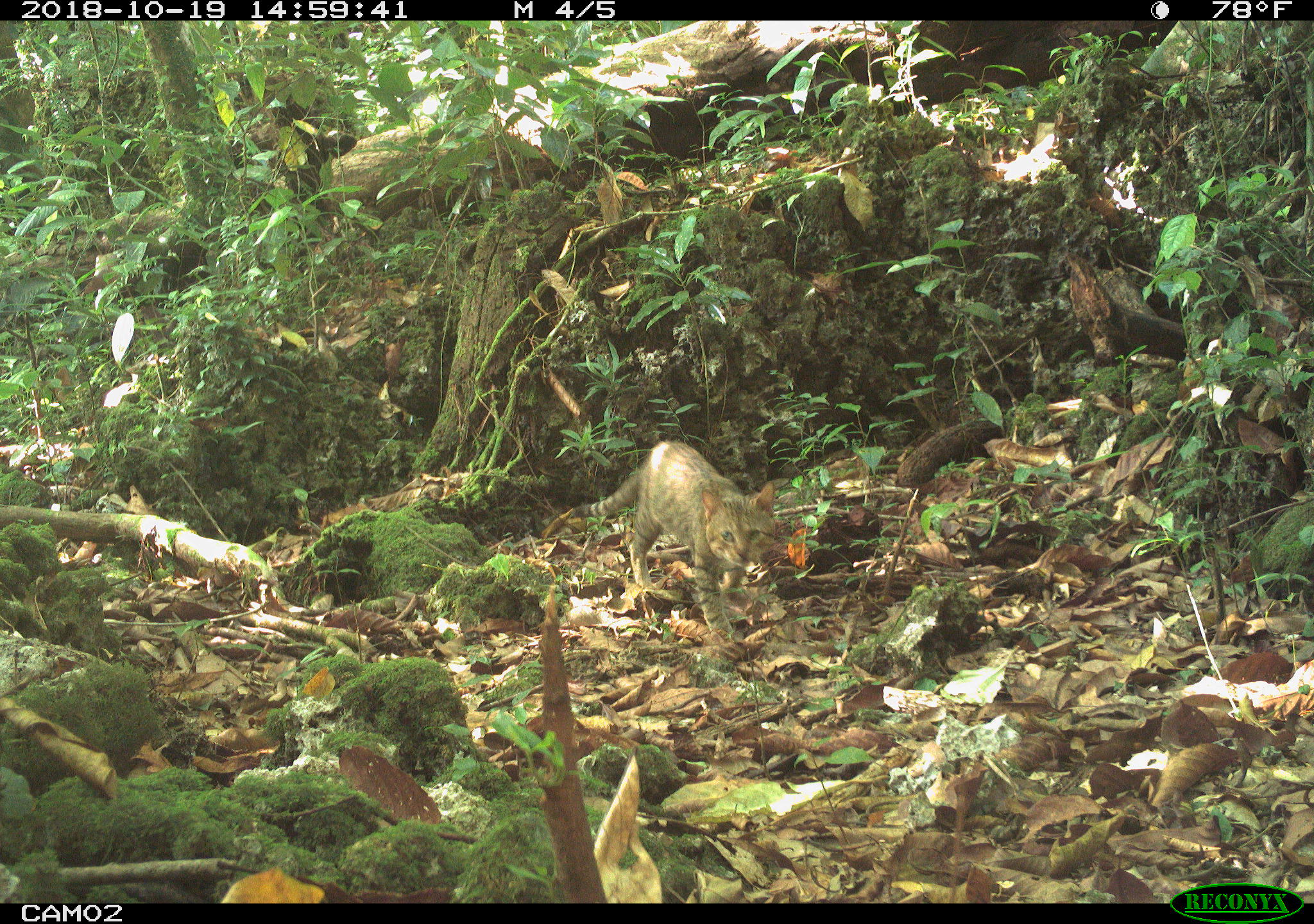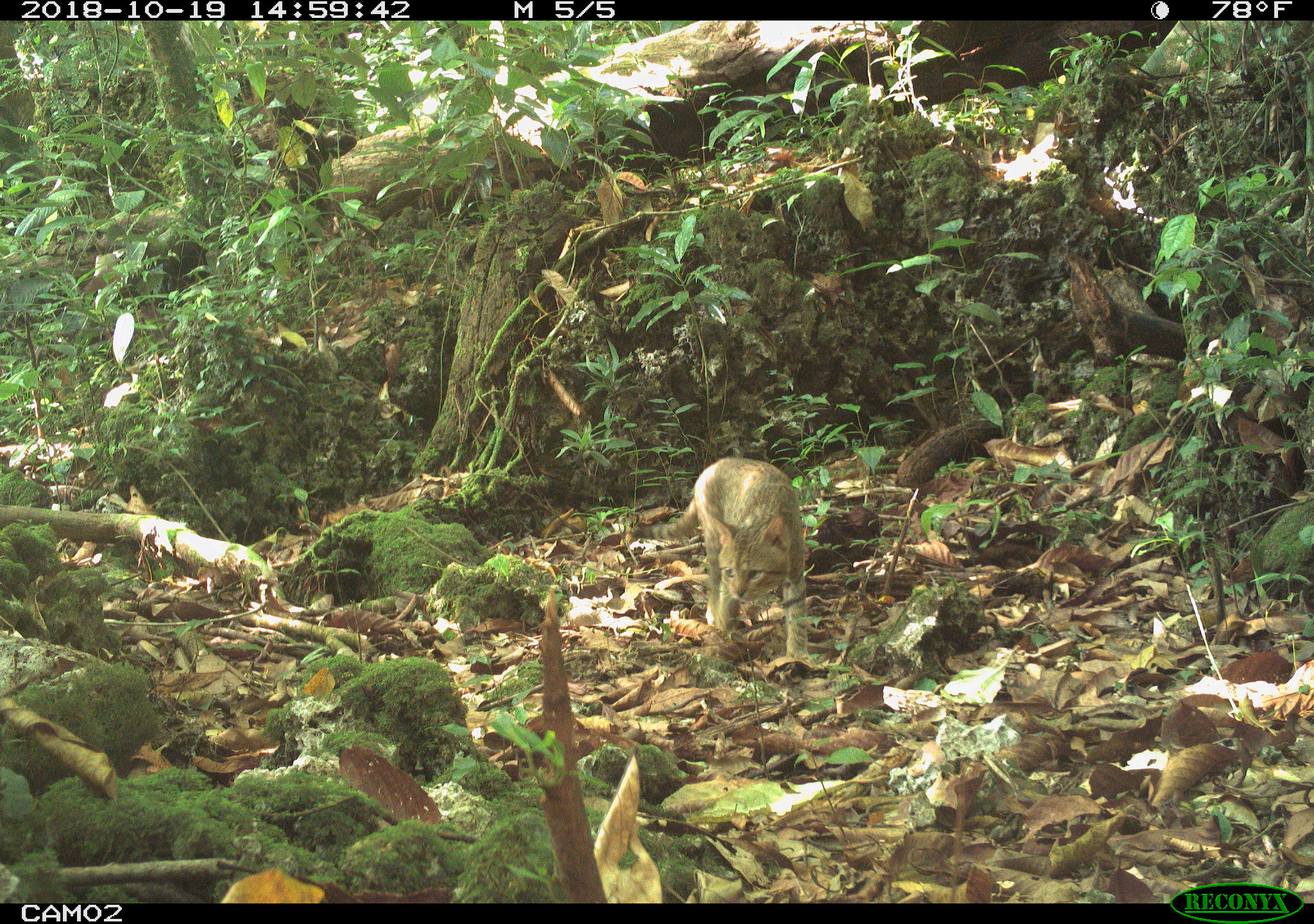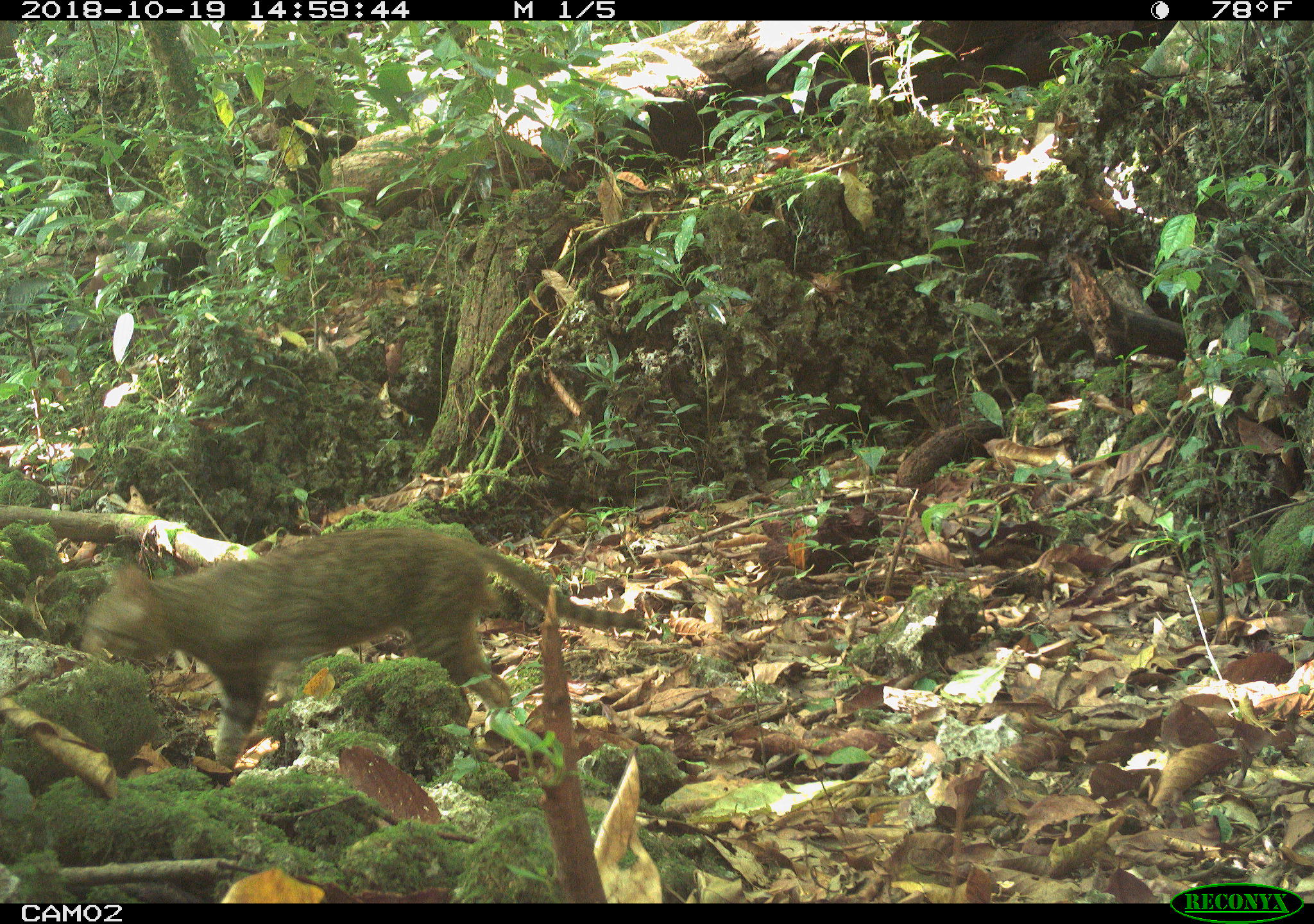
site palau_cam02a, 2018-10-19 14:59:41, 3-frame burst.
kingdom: Animalia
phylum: Chordata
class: Mammalia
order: Carnivora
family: Felidae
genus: Felis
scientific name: Felis catus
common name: cat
Cat (Felis catus).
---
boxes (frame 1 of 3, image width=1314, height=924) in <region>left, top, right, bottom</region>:
cat: <region>525, 440, 779, 616</region>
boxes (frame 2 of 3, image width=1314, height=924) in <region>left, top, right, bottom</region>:
cat: <region>661, 455, 807, 669</region>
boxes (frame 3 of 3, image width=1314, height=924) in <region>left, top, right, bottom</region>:
cat: <region>78, 524, 594, 774</region>